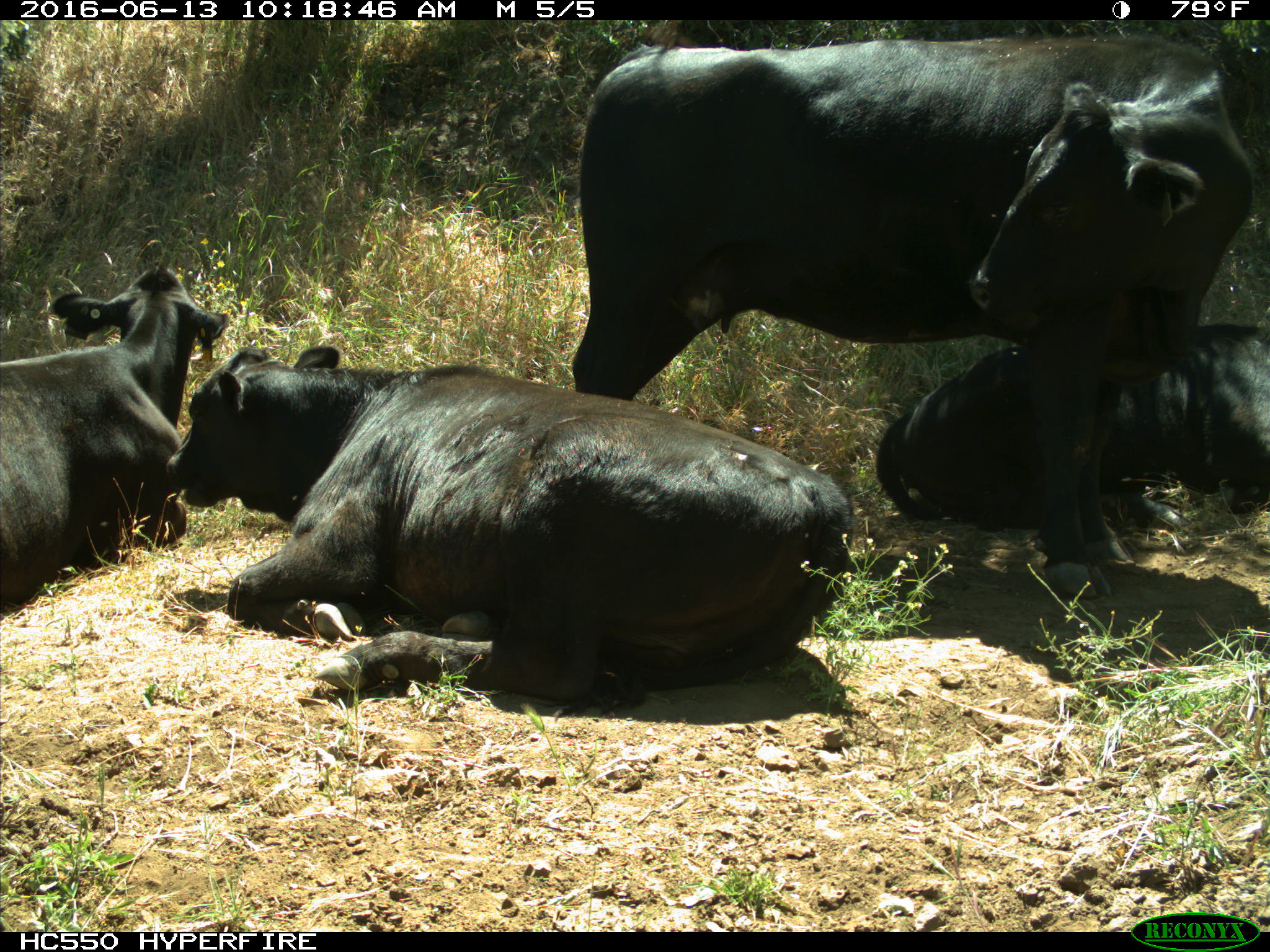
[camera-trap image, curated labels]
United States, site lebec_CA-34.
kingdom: Animalia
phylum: Chordata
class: Mammalia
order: Artiodactyla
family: Bovidae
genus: Bos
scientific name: Bos taurus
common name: domestic cow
Bos taurus (domestic cow).